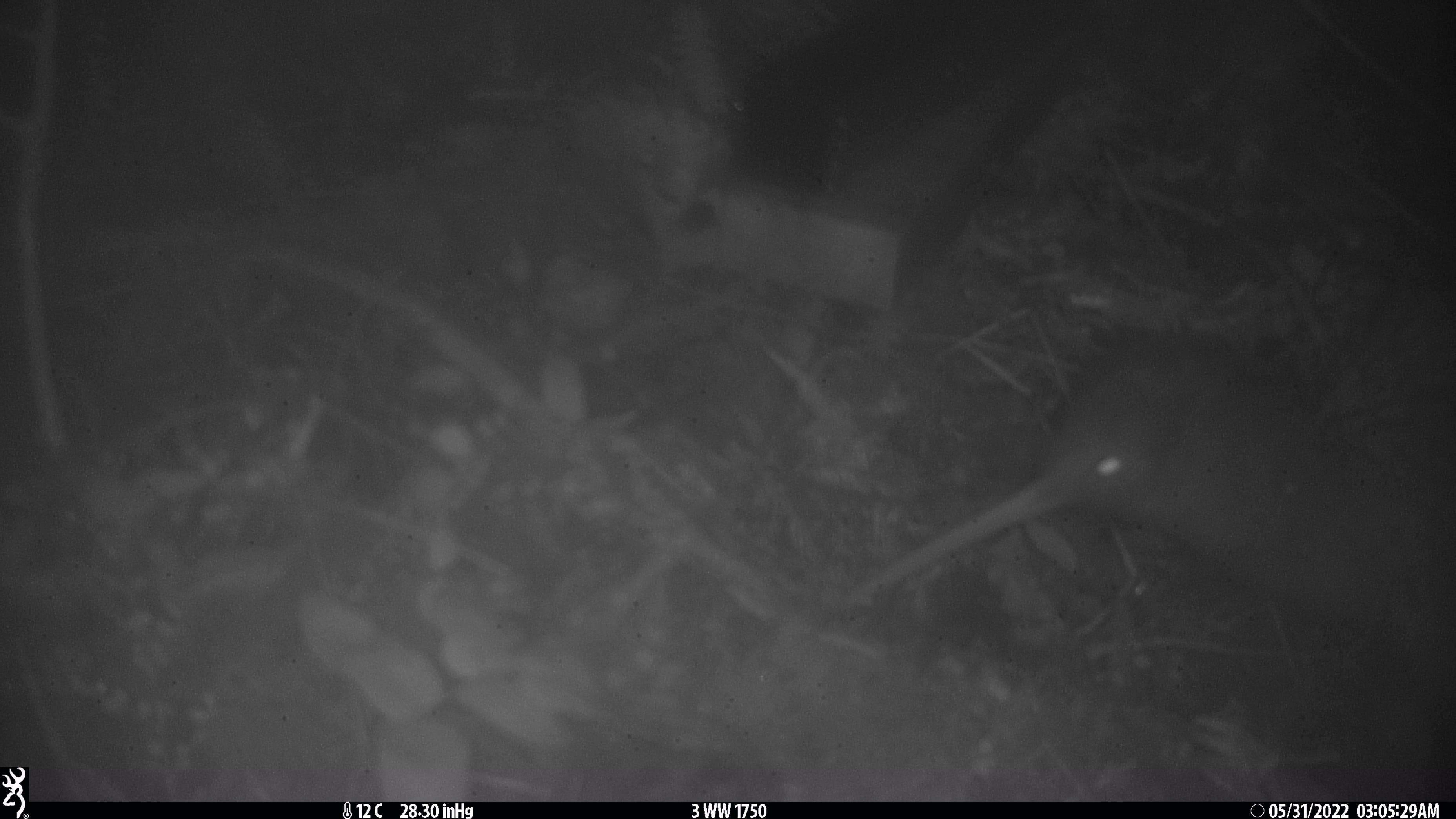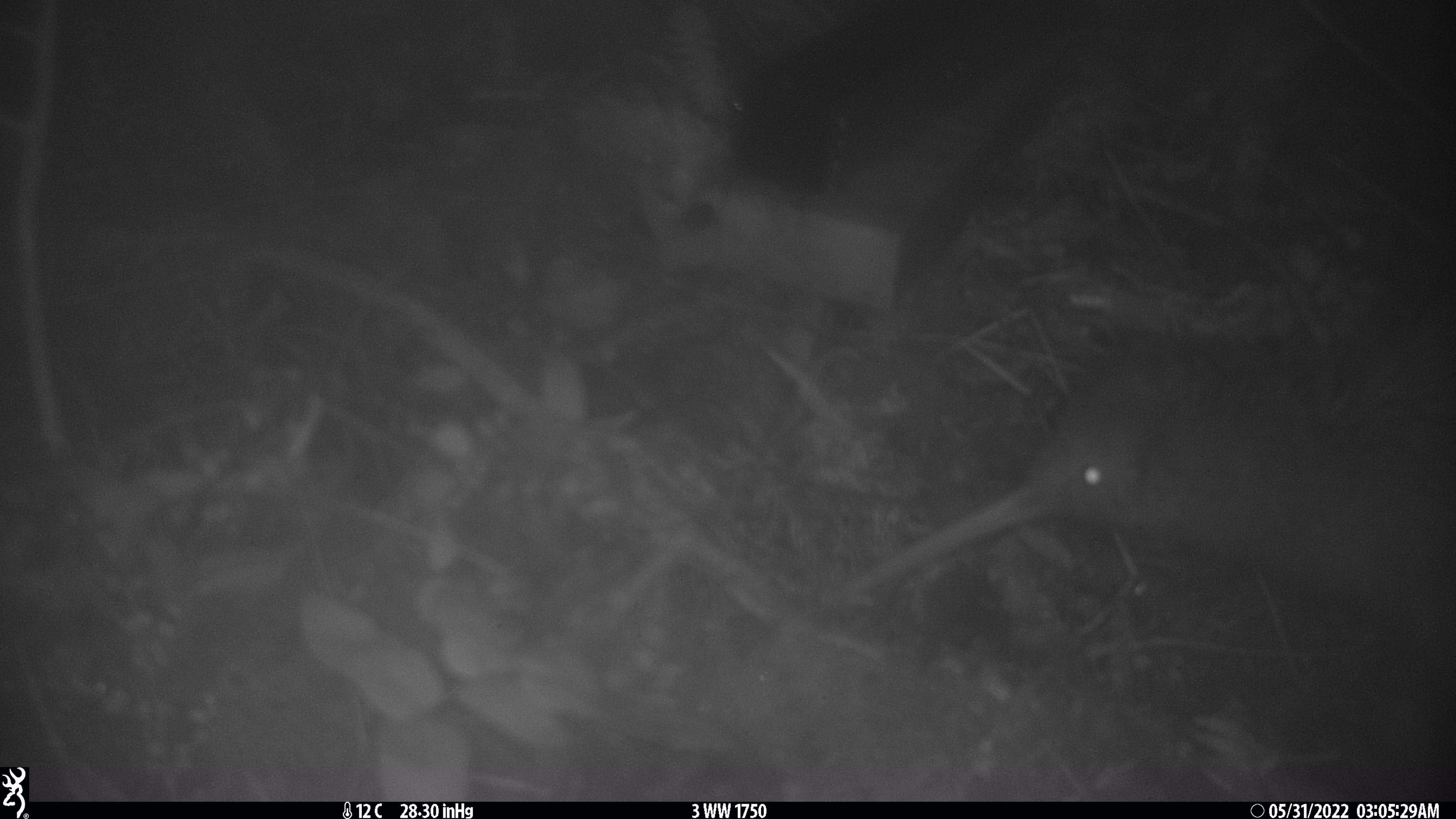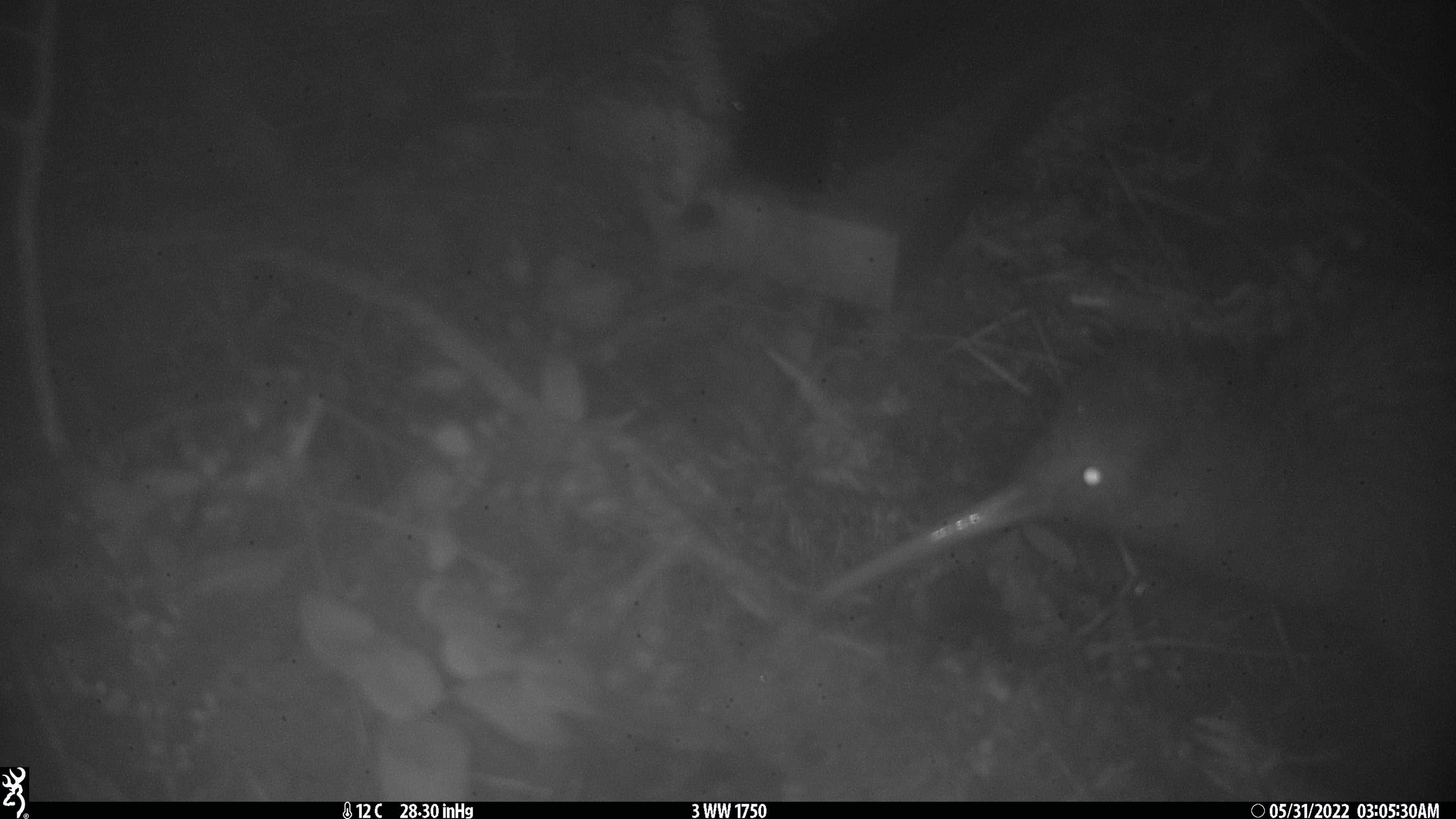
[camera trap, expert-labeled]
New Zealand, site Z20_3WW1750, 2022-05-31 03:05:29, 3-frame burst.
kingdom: Animalia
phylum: Chordata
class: Aves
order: Apterygiformes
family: Apterygidae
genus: Apteryx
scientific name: Apteryx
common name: kiwi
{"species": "kiwi (Apteryx)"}